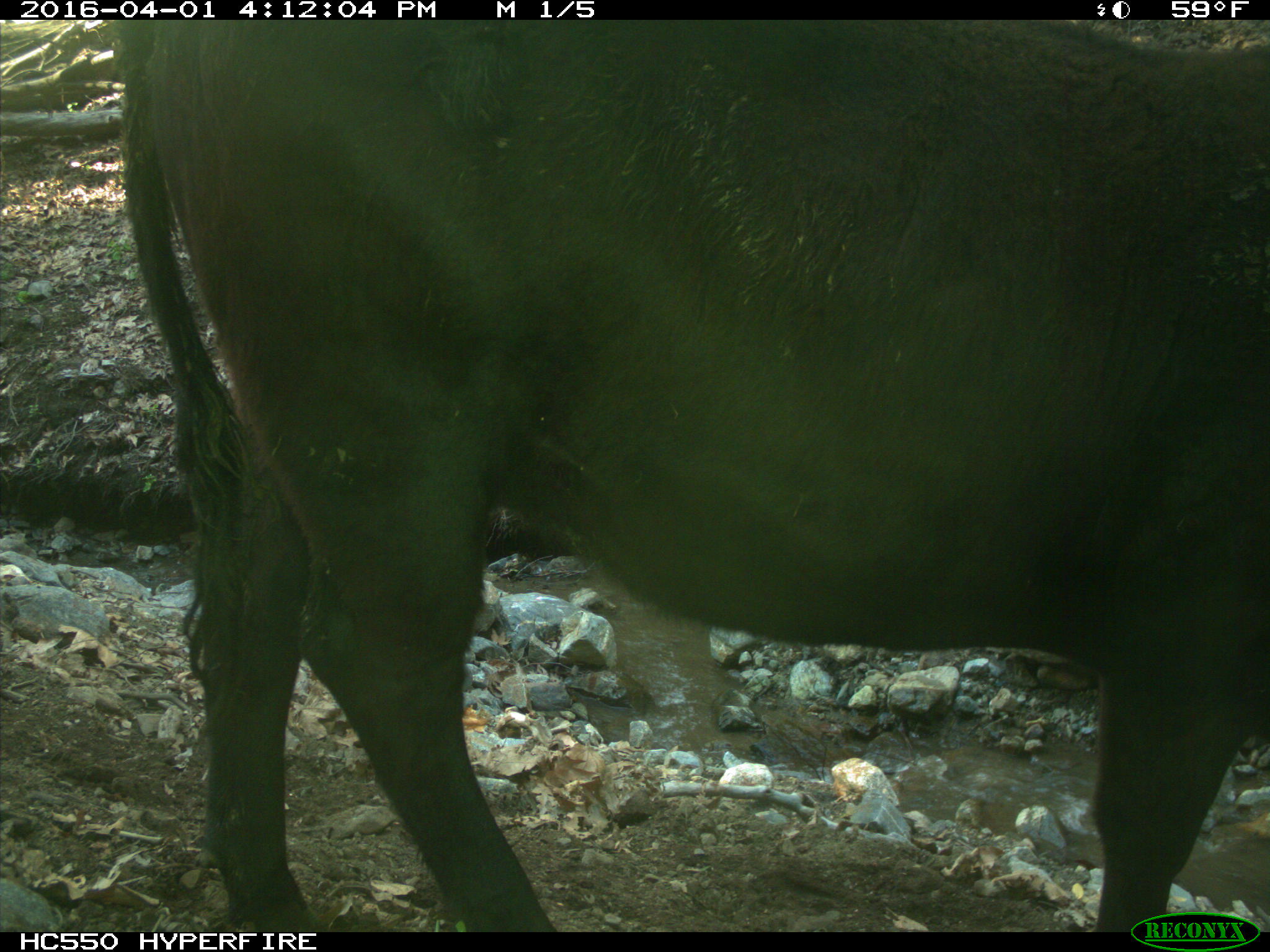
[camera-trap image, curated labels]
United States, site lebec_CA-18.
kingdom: Animalia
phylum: Chordata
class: Mammalia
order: Artiodactyla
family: Bovidae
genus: Bos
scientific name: Bos taurus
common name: domestic cow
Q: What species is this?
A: Bos taurus (domestic cow).